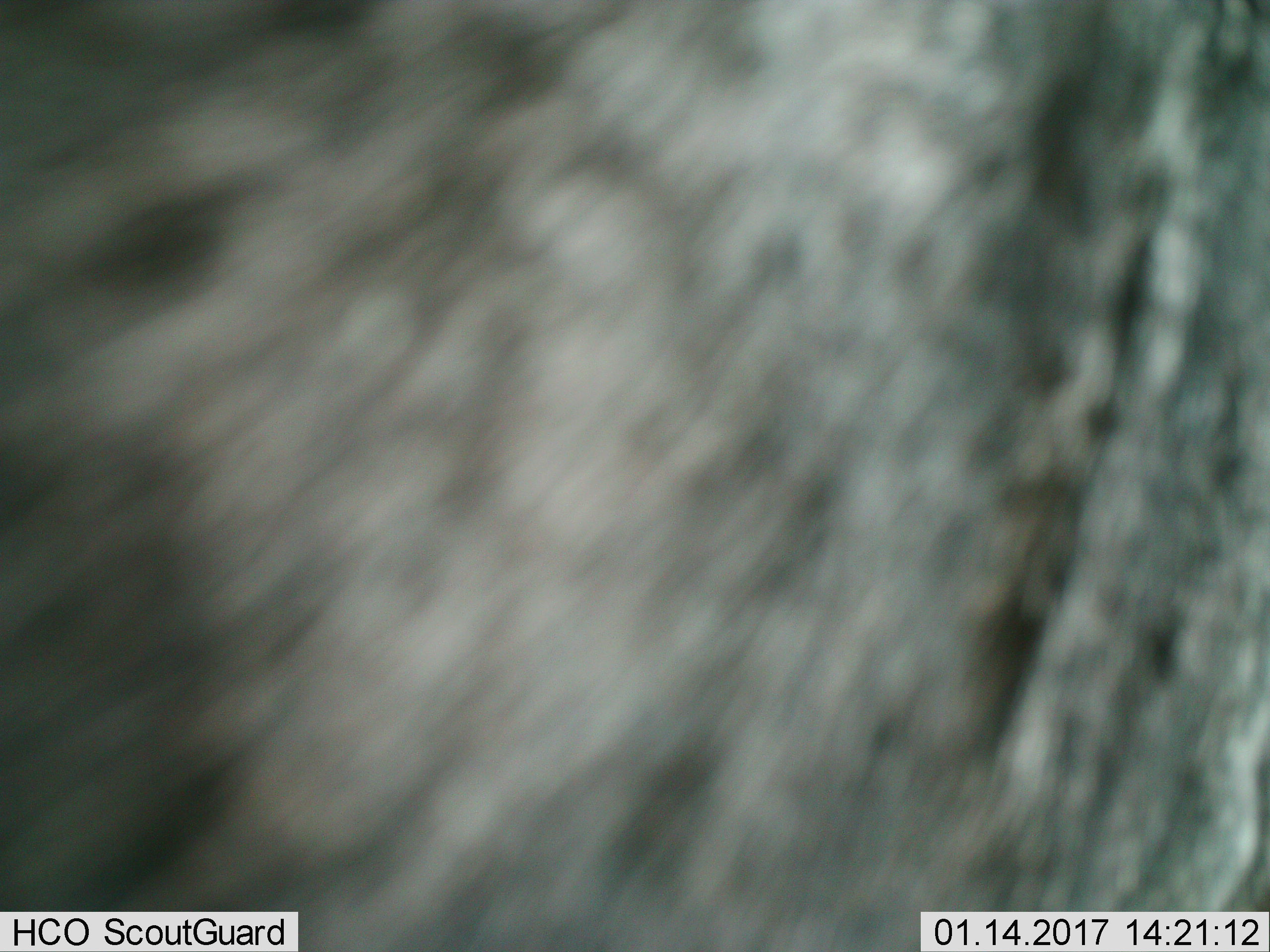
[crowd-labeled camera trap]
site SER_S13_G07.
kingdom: Animalia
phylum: Chordata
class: Mammalia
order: Artiodactyla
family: Bovidae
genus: Connochaetes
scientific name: Connochaetes taurinus taurinus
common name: blue wildebeest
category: wildebeestblue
Wildebeestblue (blue wildebeest) (Connochaetes taurinus taurinus), count 1. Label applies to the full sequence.